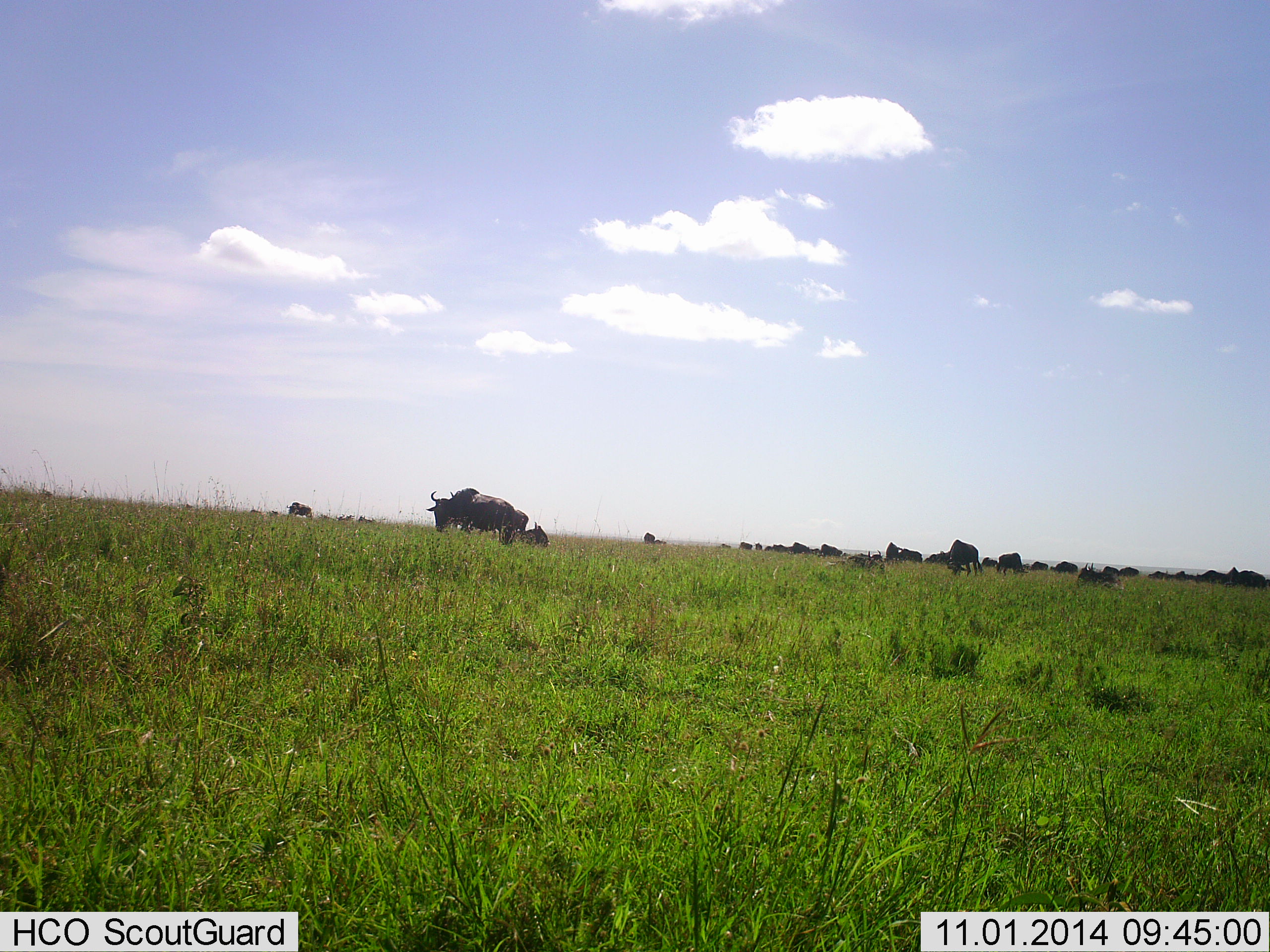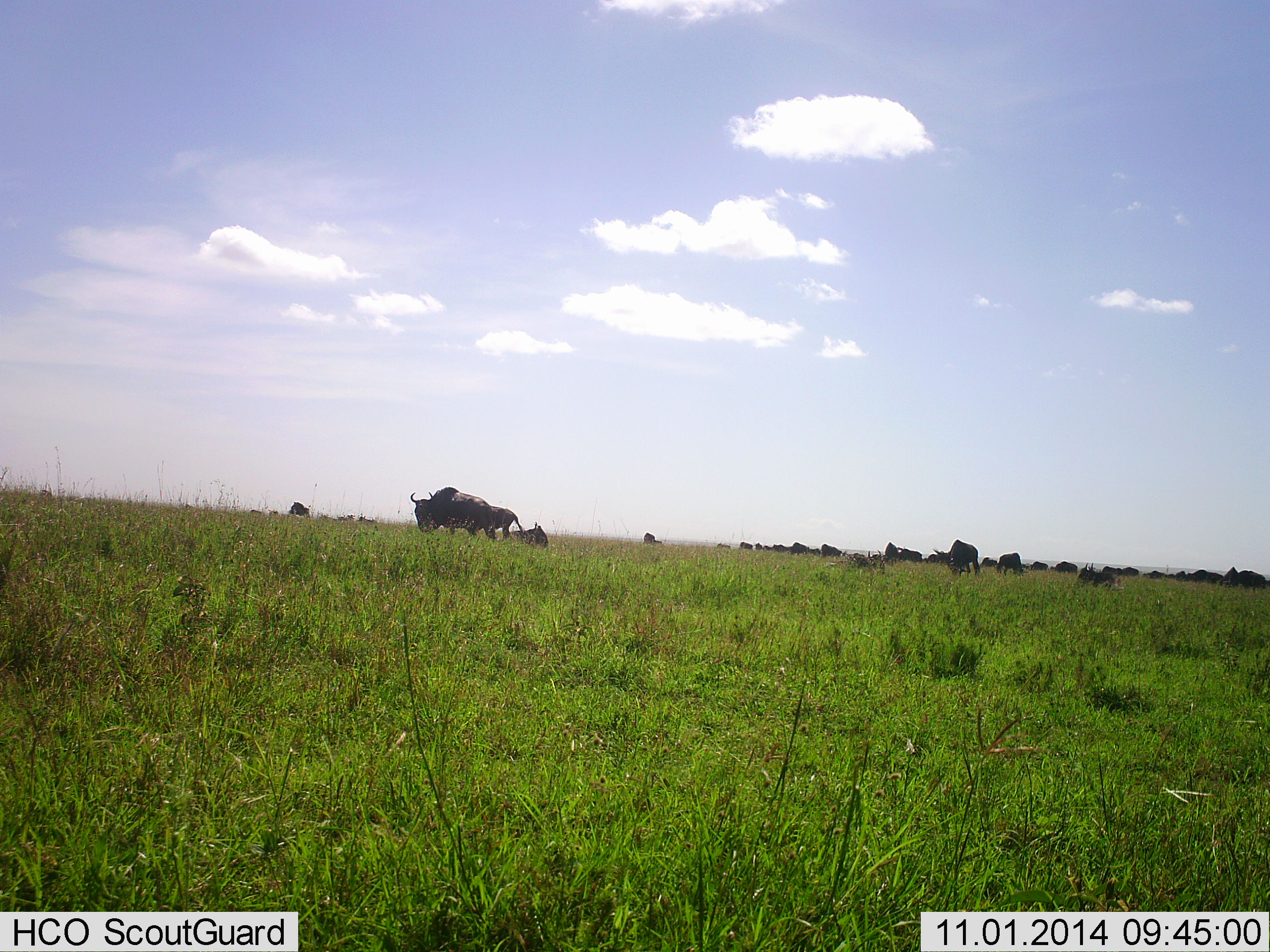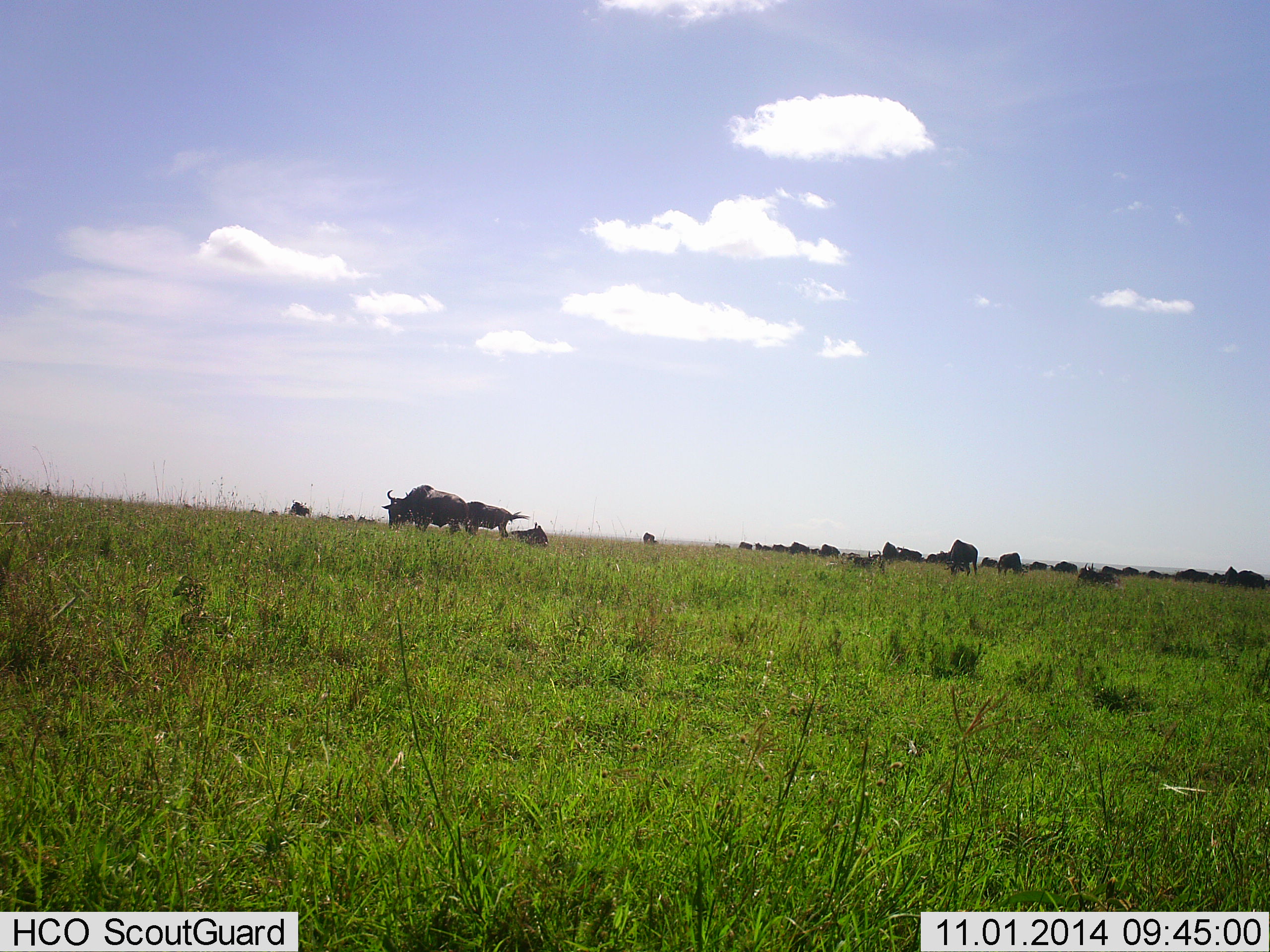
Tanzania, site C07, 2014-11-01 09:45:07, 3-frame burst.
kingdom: Animalia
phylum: Chordata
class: Mammalia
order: Artiodactyla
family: Bovidae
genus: Connochaetes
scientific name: Connochaetes taurinus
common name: blue wildebeest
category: wildebeest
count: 11-50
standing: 60%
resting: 20%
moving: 60%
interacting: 0%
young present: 0%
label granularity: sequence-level